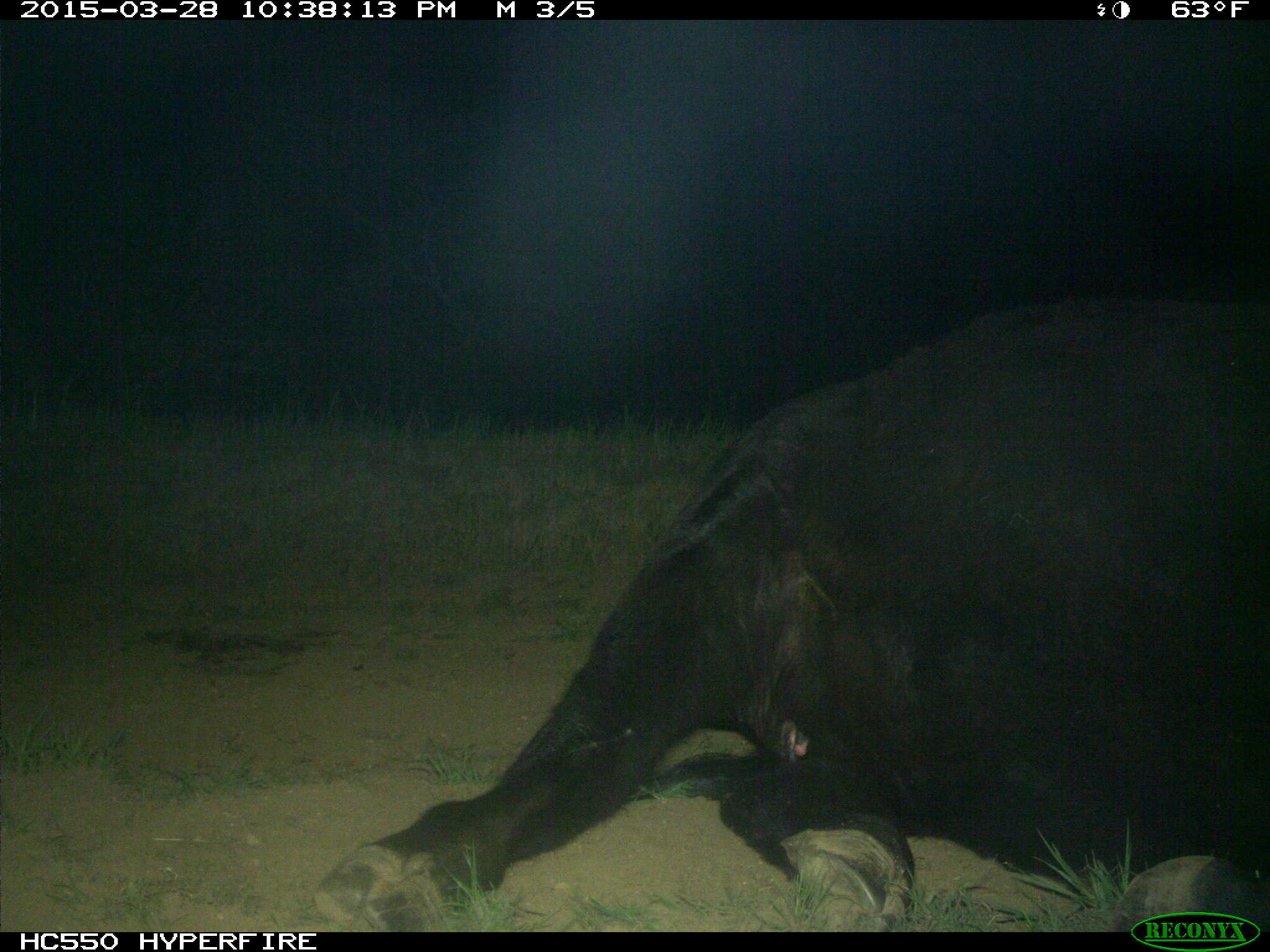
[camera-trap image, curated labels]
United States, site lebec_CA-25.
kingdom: Animalia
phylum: Chordata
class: Mammalia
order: Artiodactyla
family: Bovidae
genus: Bos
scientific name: Bos taurus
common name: domestic cow